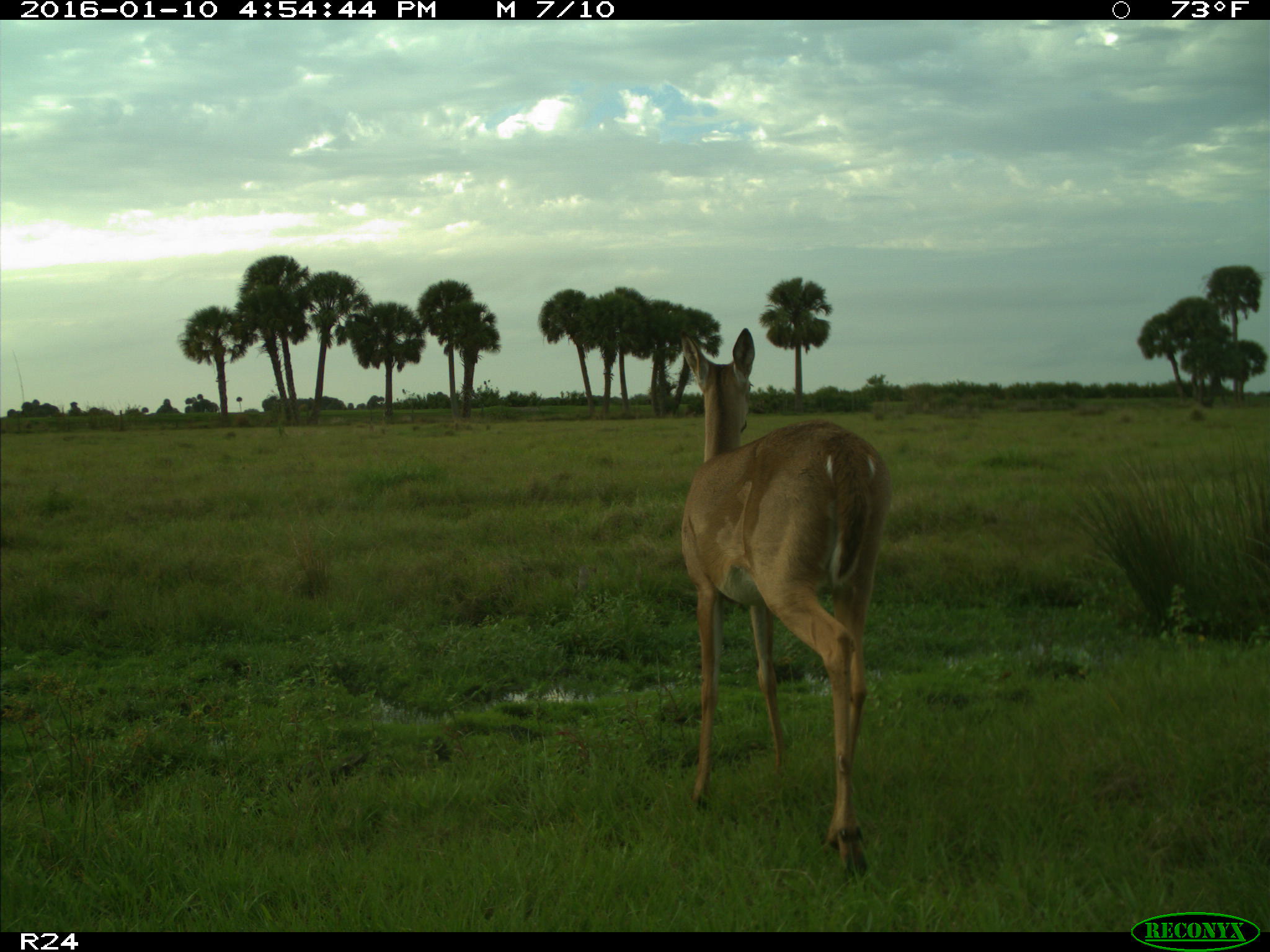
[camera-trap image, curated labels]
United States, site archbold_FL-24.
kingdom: Animalia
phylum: Chordata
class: Mammalia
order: Artiodactyla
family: Cervidae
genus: Odocoileus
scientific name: Odocoileus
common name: deer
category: unidentified deer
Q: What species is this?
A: Unidentified deer (deer) (Odocoileus).